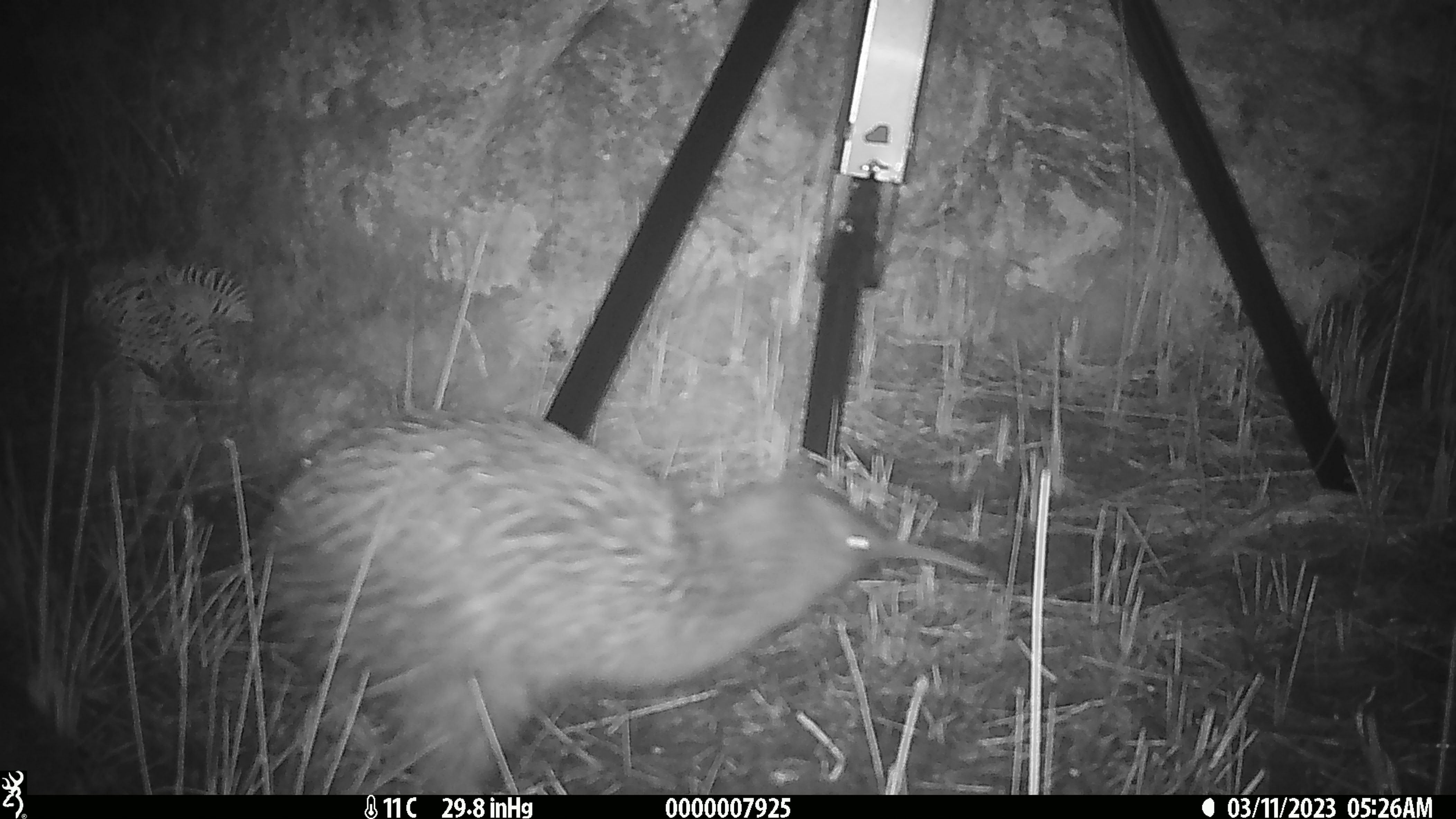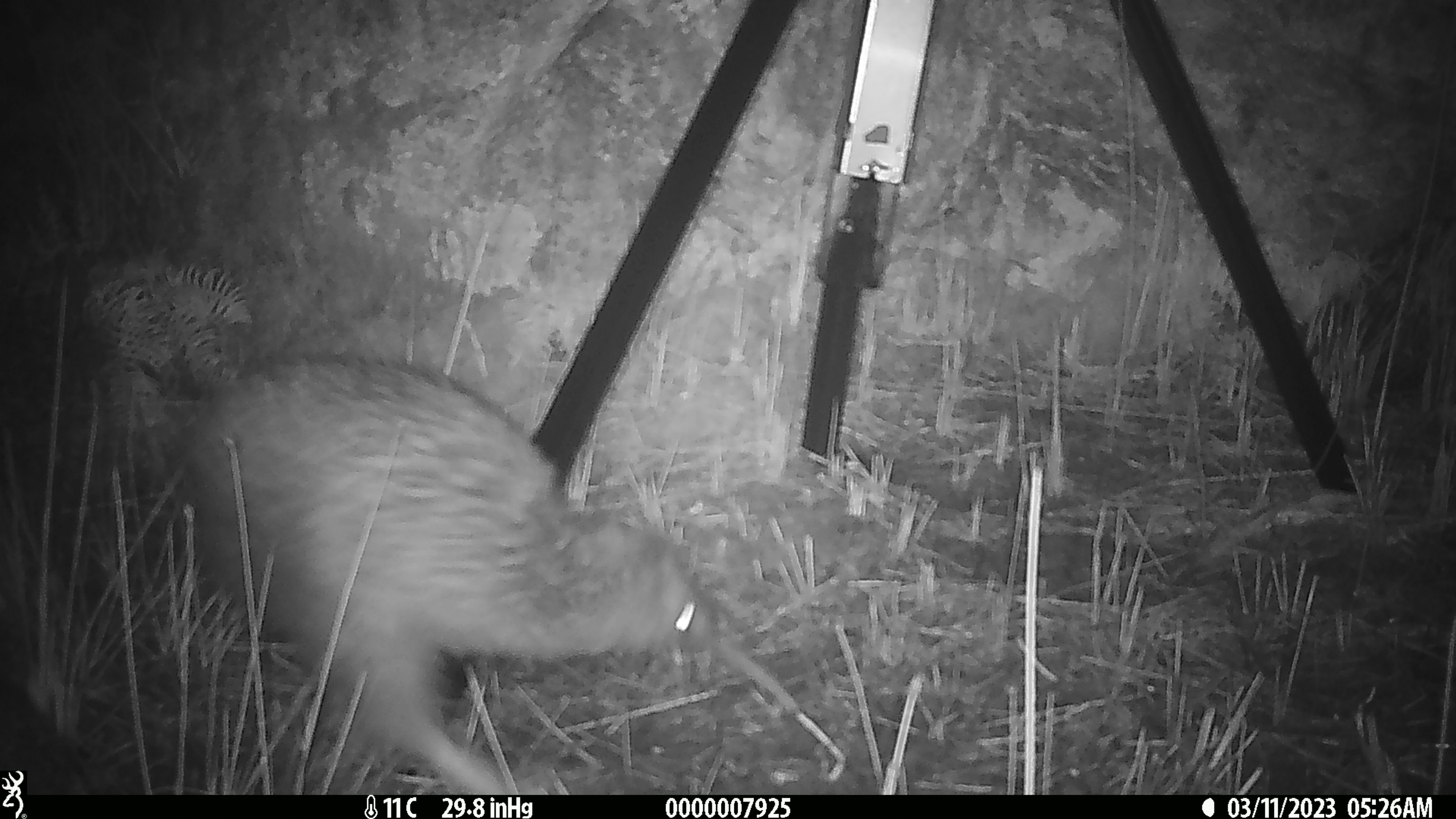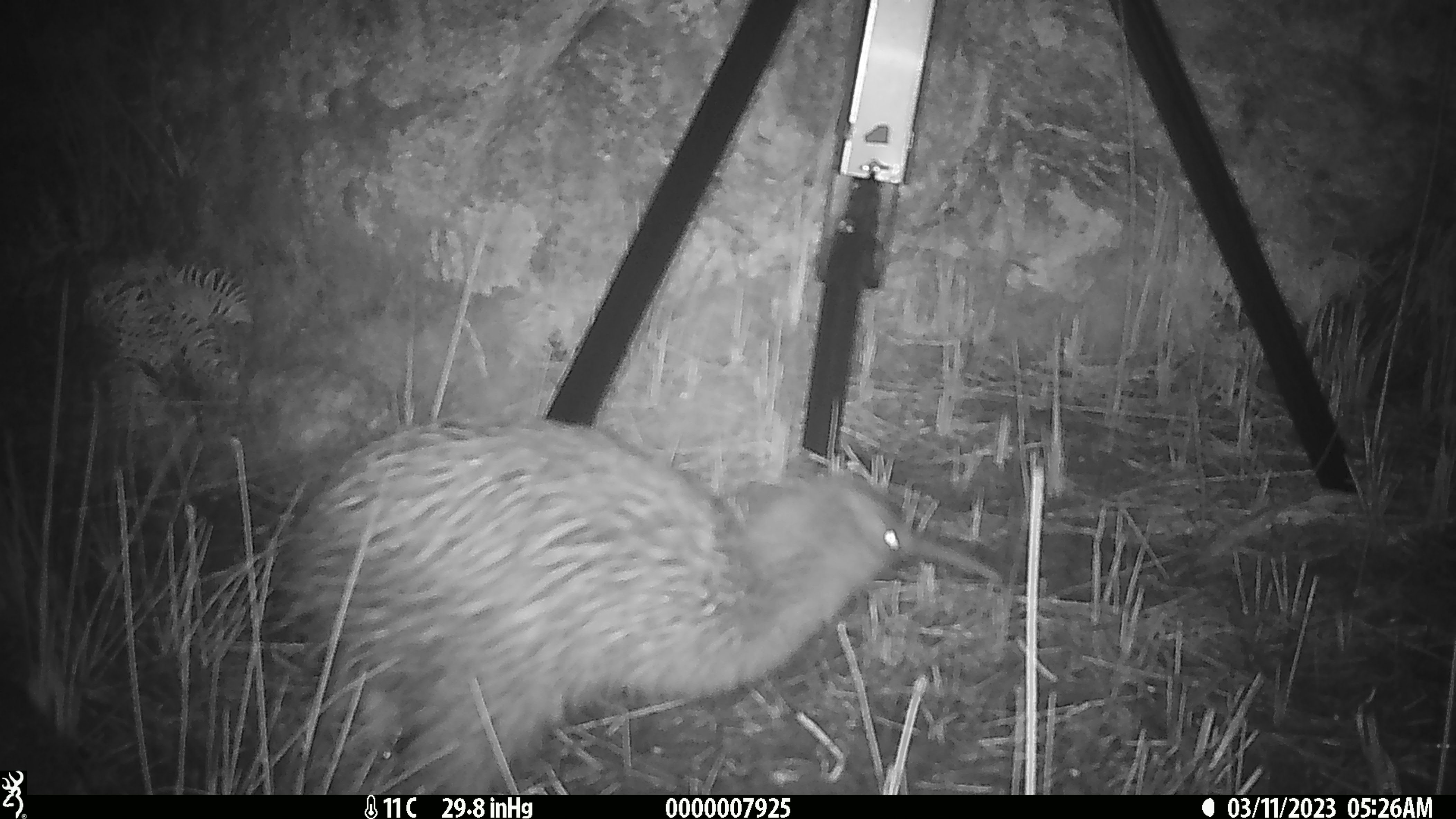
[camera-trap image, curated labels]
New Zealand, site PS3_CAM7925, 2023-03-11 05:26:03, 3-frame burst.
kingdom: Animalia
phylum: Chordata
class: Aves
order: Apterygiformes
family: Apterygidae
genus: Apteryx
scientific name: Apteryx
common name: kiwi